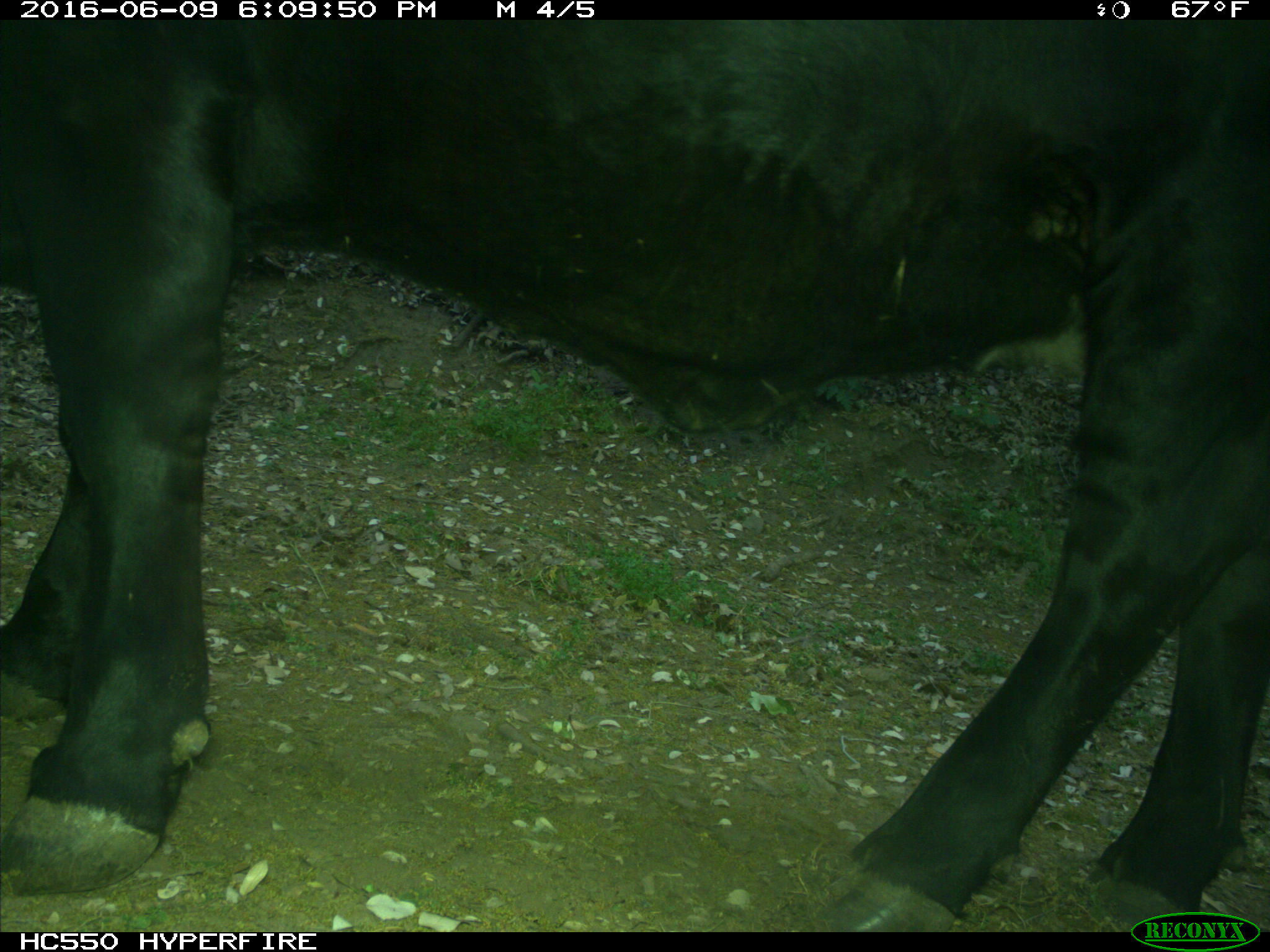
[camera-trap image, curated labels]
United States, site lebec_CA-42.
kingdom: Animalia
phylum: Chordata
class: Mammalia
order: Artiodactyla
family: Bovidae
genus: Bos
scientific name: Bos taurus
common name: domestic cow